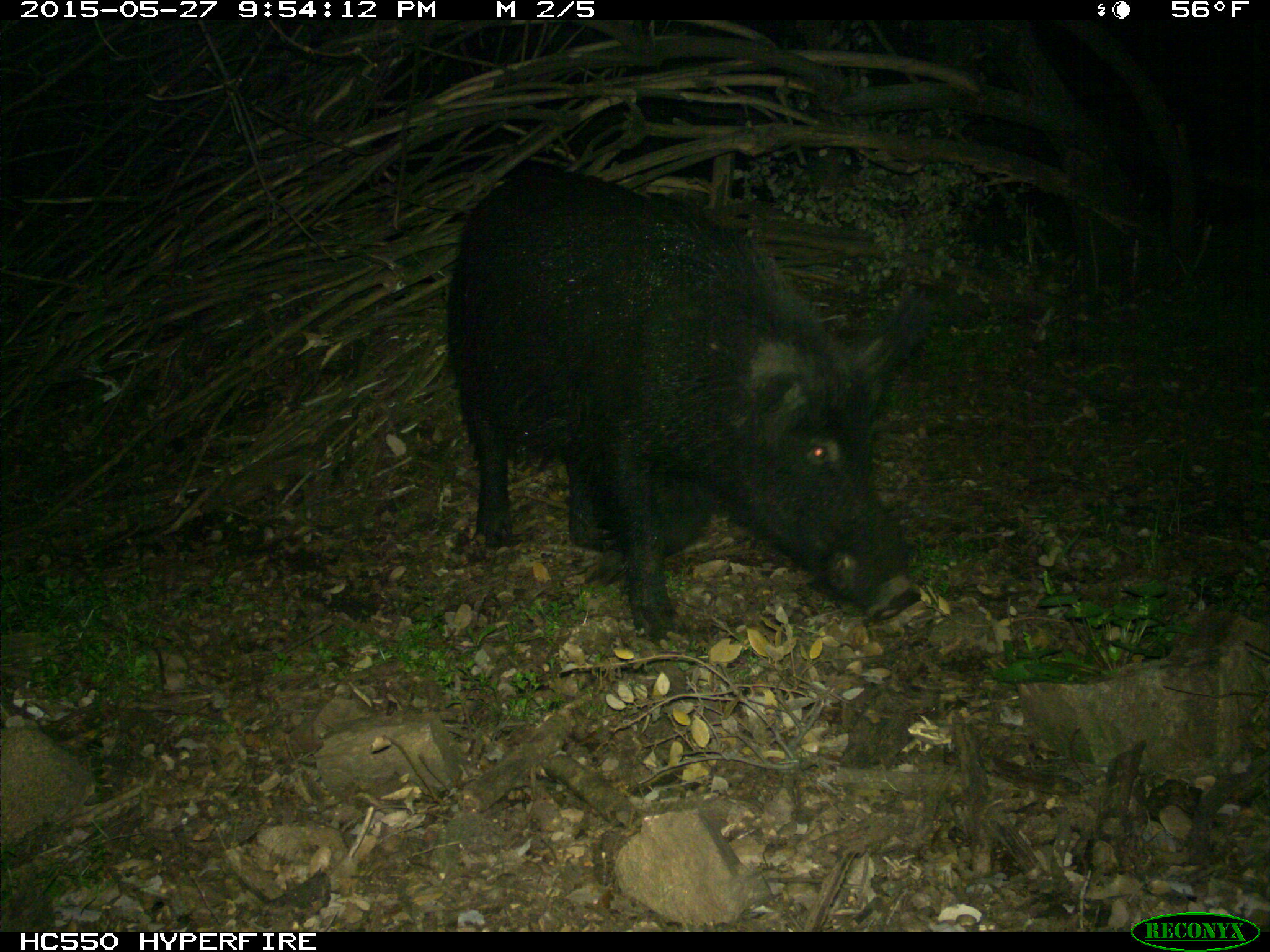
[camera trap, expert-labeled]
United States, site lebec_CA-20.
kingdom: Animalia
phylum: Chordata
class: Mammalia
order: Artiodactyla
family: Suidae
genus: Sus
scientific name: Sus scrofa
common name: wild boar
Sus scrofa (wild boar).